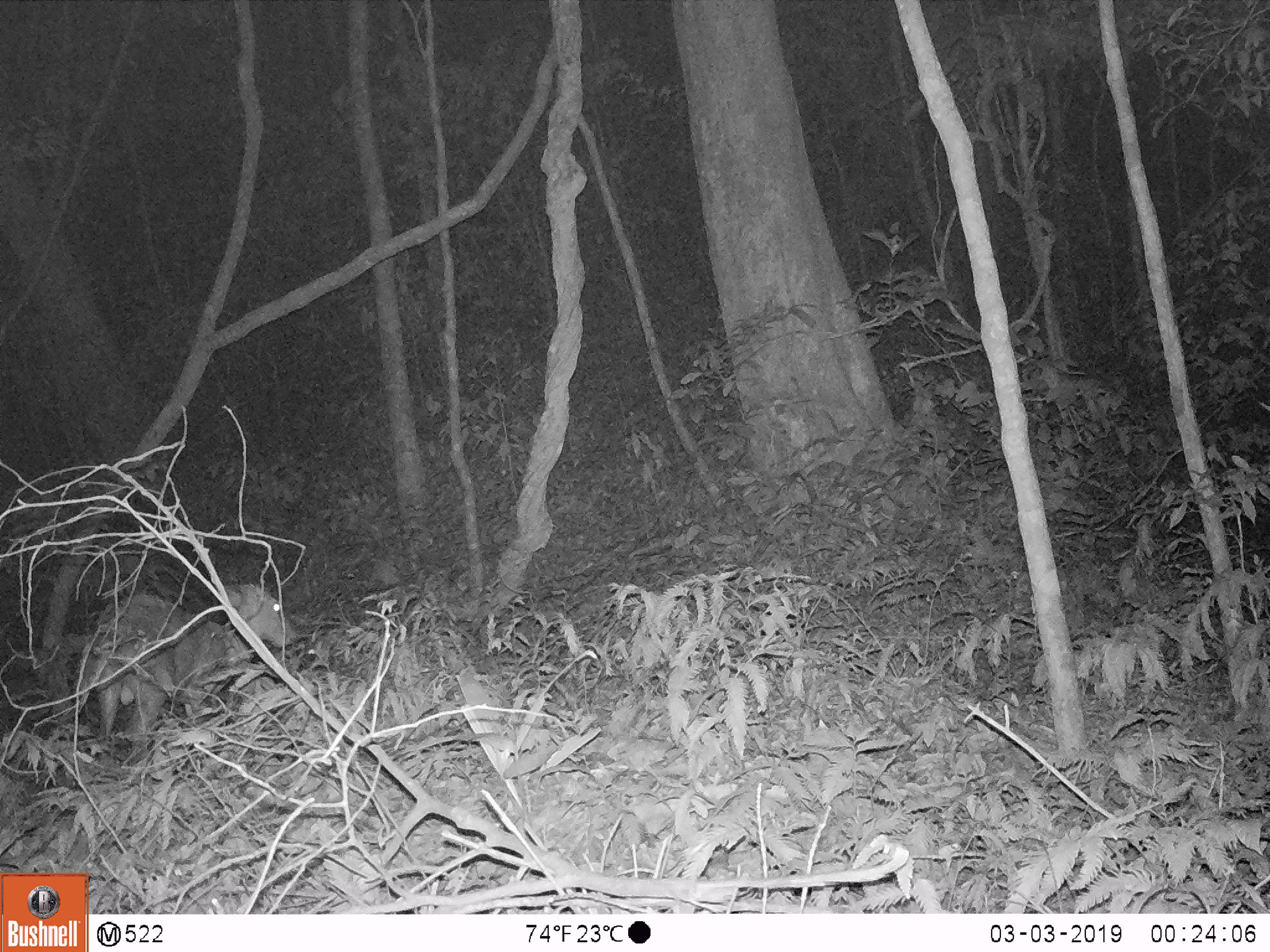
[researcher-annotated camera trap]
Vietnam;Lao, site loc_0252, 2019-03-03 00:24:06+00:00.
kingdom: Animalia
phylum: Chordata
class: Mammalia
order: Artiodactyla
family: Cervidae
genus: Muntiacus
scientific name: Muntiacus rooseveltorum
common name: roosevelt's muntjac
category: roosevelts muntjac group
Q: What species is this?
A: Roosevelts muntjac group (roosevelt's muntjac) (Muntiacus rooseveltorum).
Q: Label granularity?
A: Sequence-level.